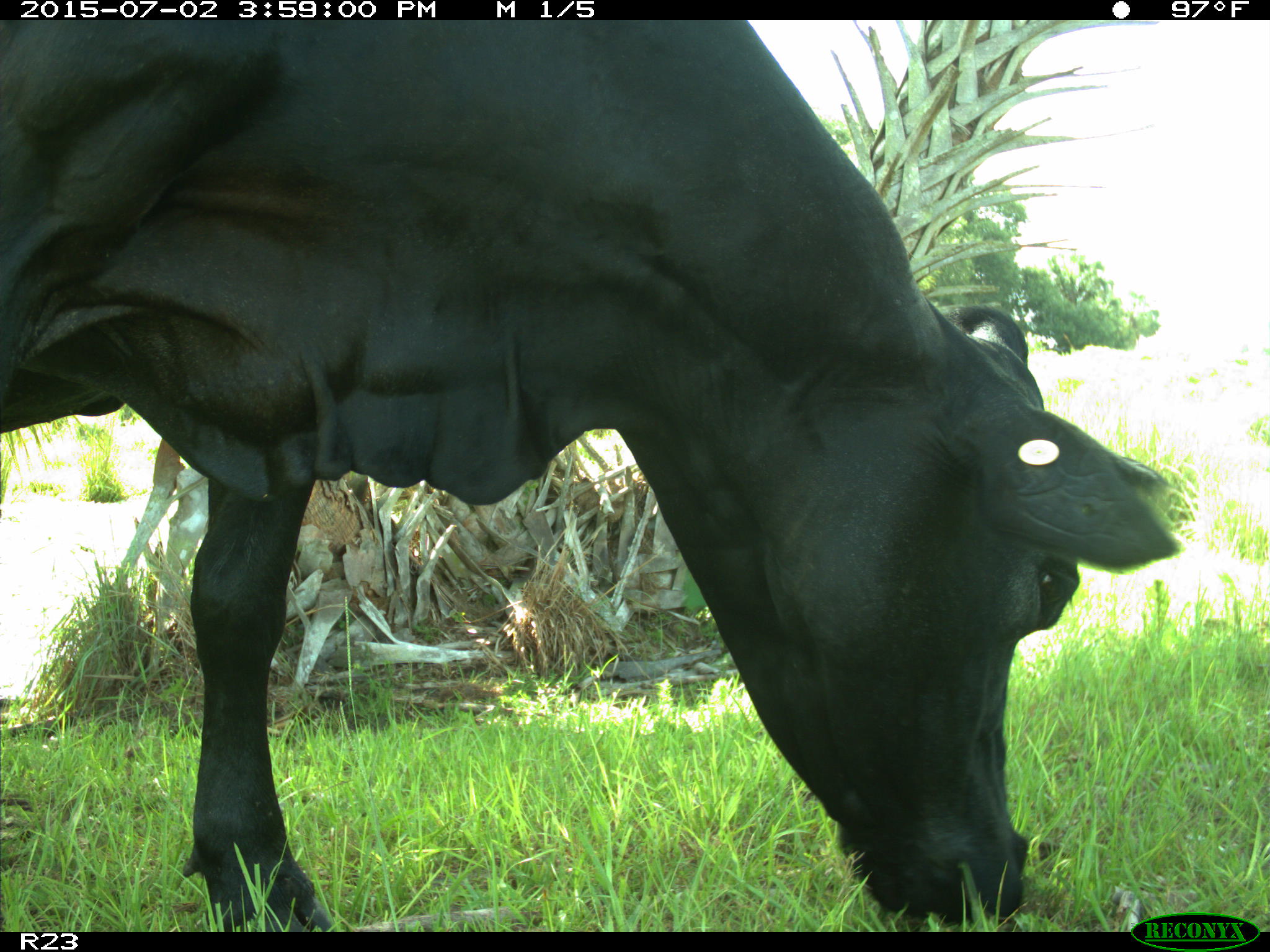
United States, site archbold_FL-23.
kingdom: Animalia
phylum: Chordata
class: Mammalia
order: Artiodactyla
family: Bovidae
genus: Bos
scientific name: Bos taurus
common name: domestic cow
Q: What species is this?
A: Bos taurus (domestic cow).